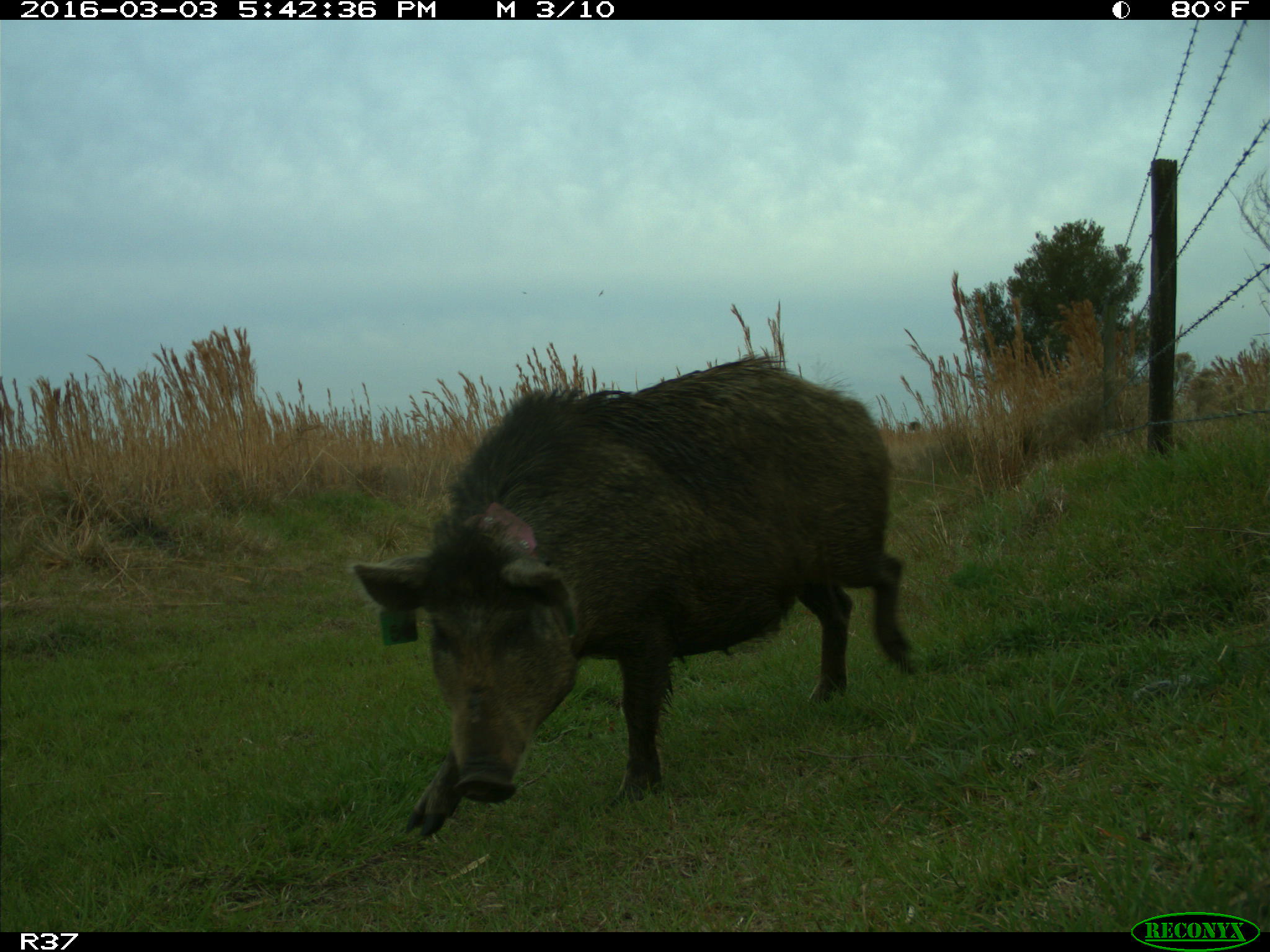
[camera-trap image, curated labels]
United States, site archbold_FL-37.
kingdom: Animalia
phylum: Chordata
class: Mammalia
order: Artiodactyla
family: Suidae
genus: Sus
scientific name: Sus scrofa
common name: wild boar